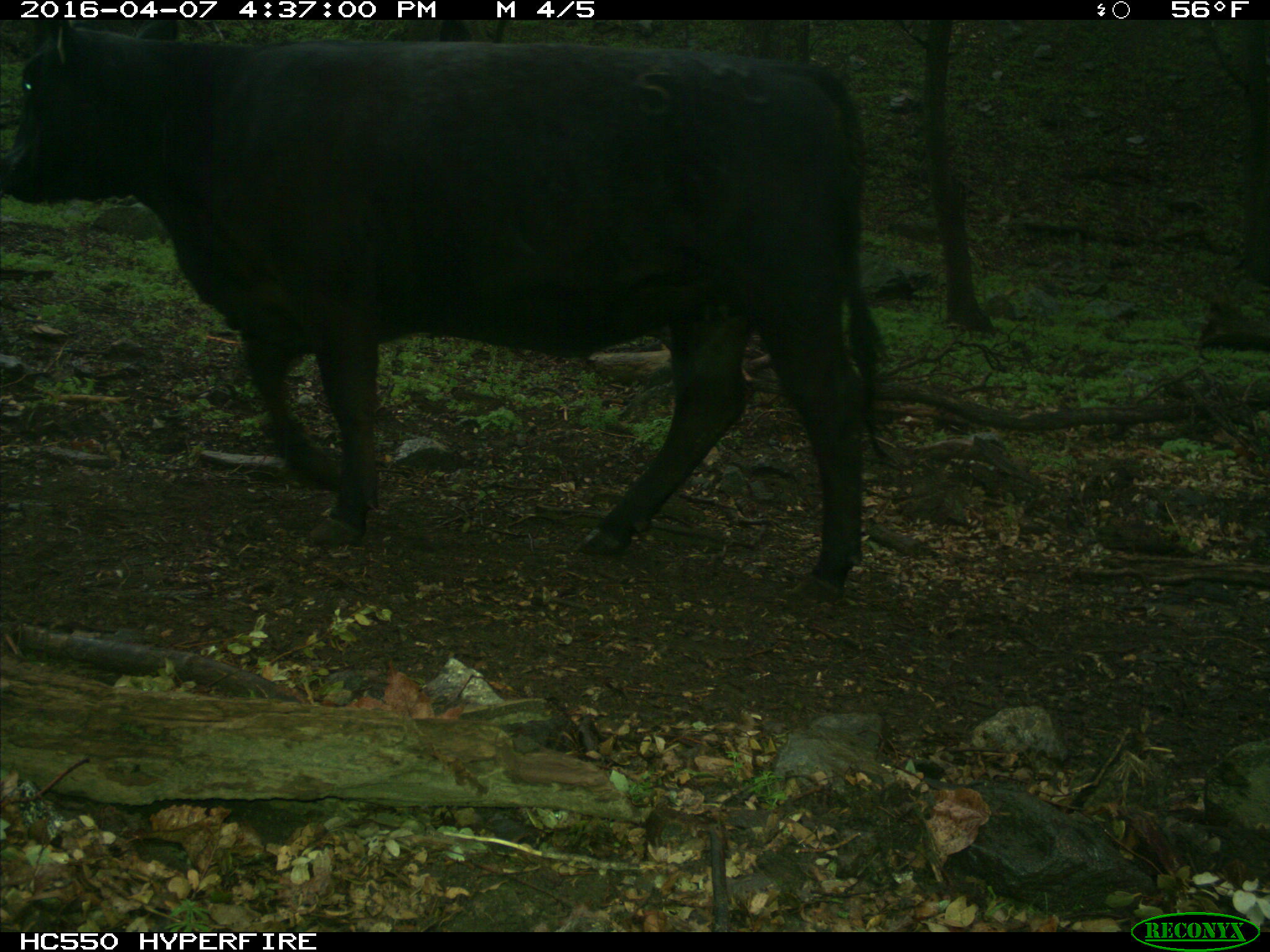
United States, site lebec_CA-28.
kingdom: Animalia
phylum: Chordata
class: Mammalia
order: Artiodactyla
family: Bovidae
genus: Bos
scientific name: Bos taurus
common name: domestic cow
Bos taurus (domestic cow).